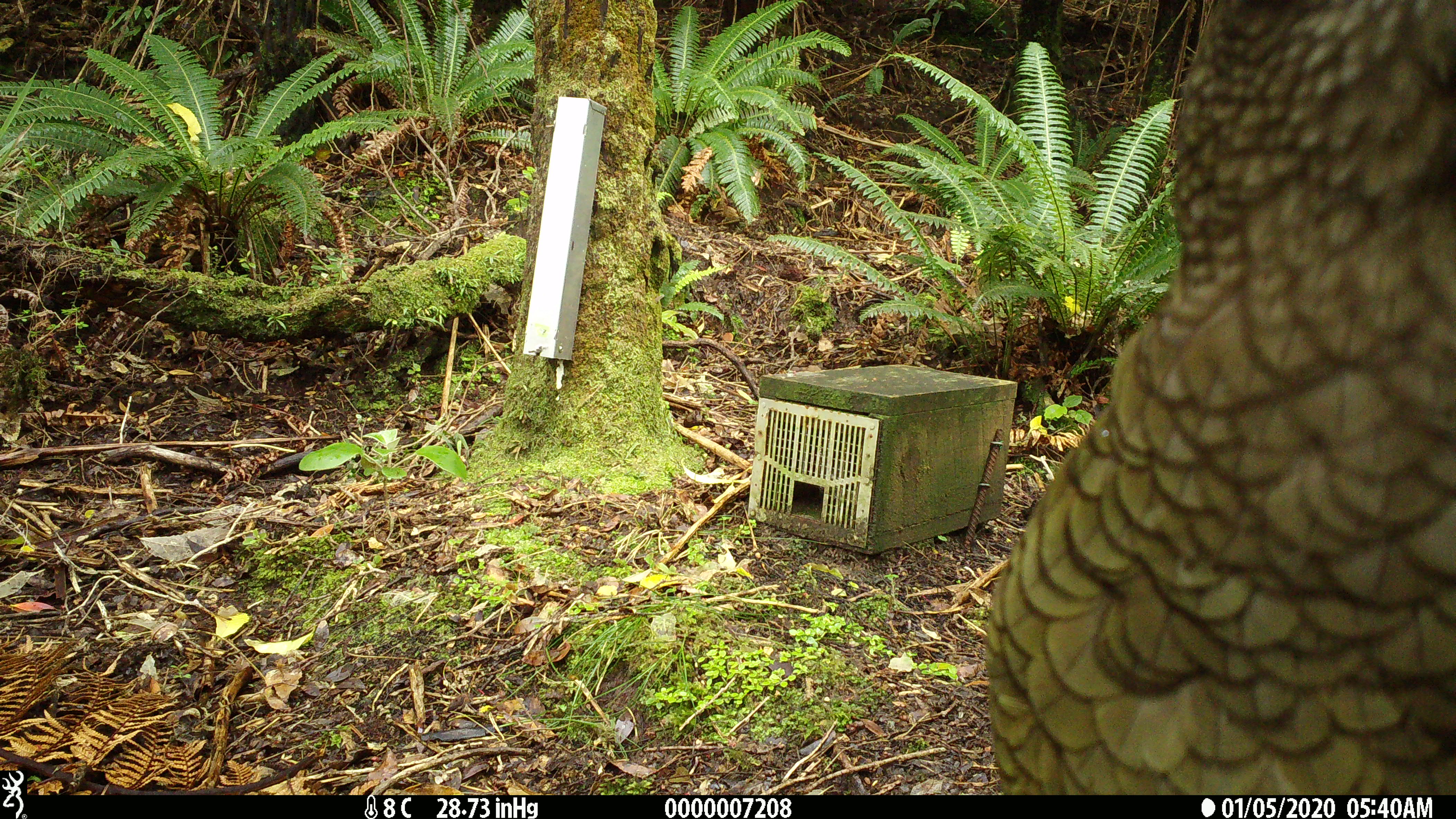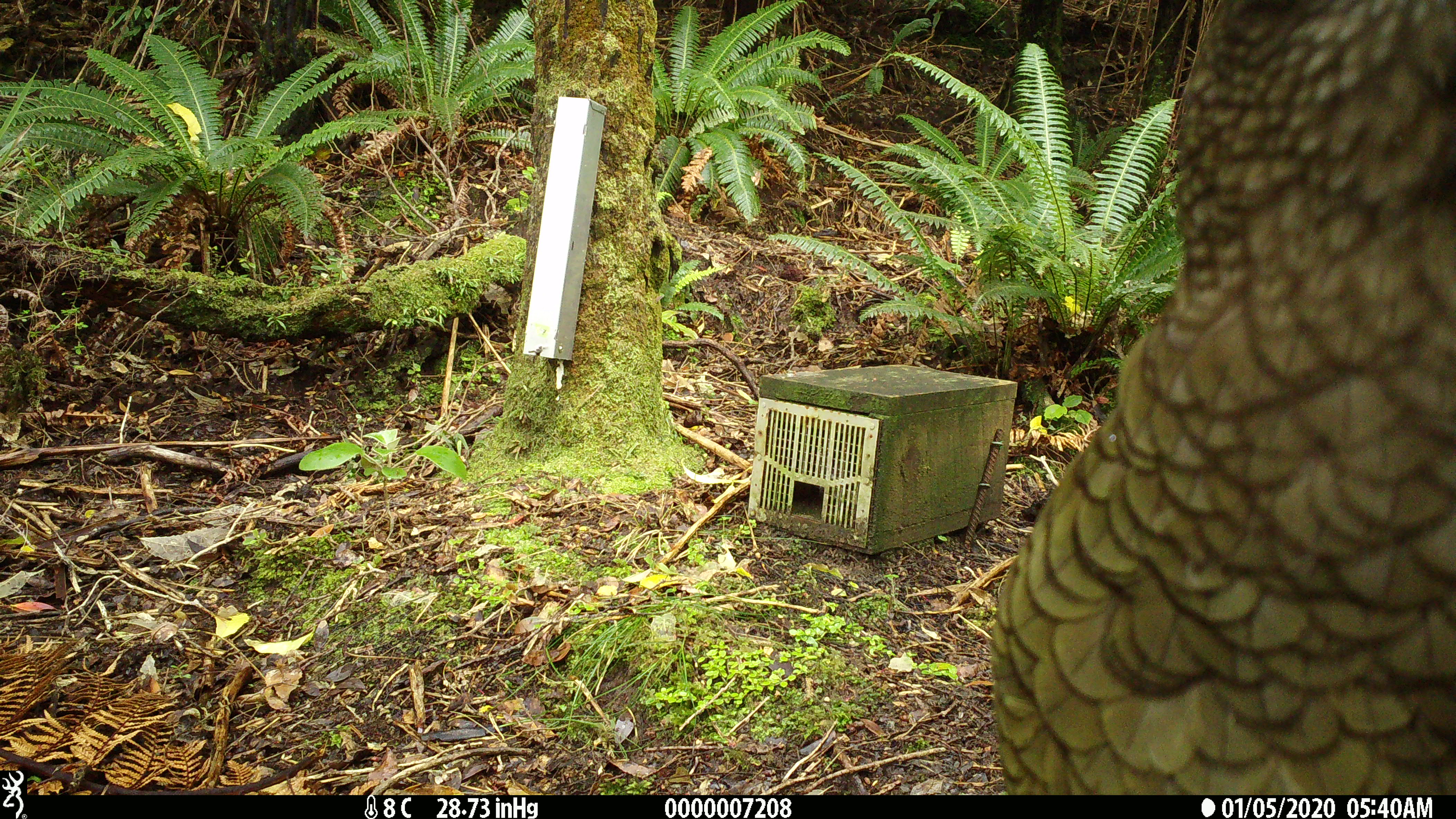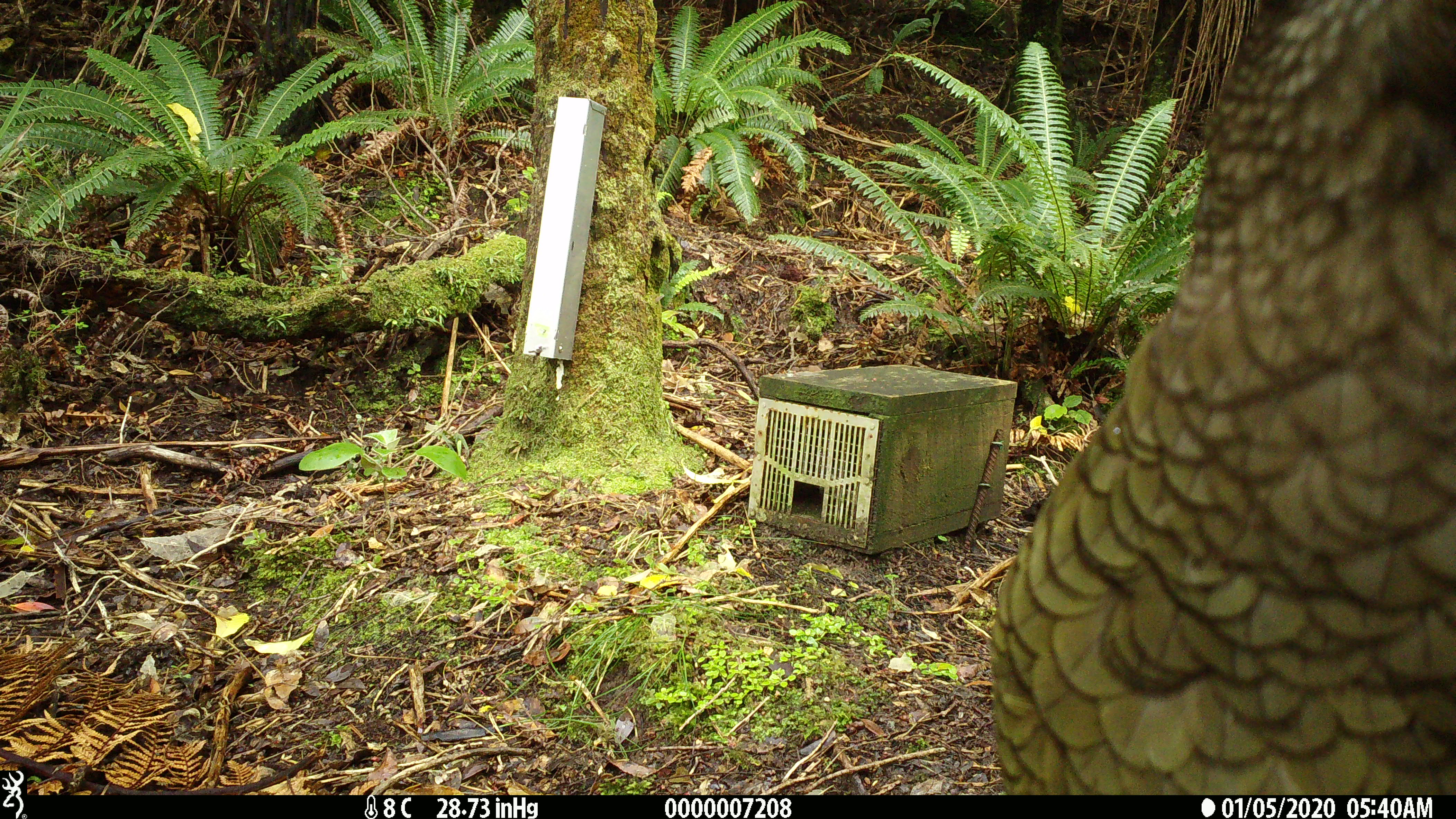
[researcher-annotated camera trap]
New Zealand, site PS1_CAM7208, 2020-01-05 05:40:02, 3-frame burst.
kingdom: Animalia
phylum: Chordata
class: Aves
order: Psittaciformes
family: Strigopidae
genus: Nestor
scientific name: Nestor notabilis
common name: kea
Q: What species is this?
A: Kea (Nestor notabilis).